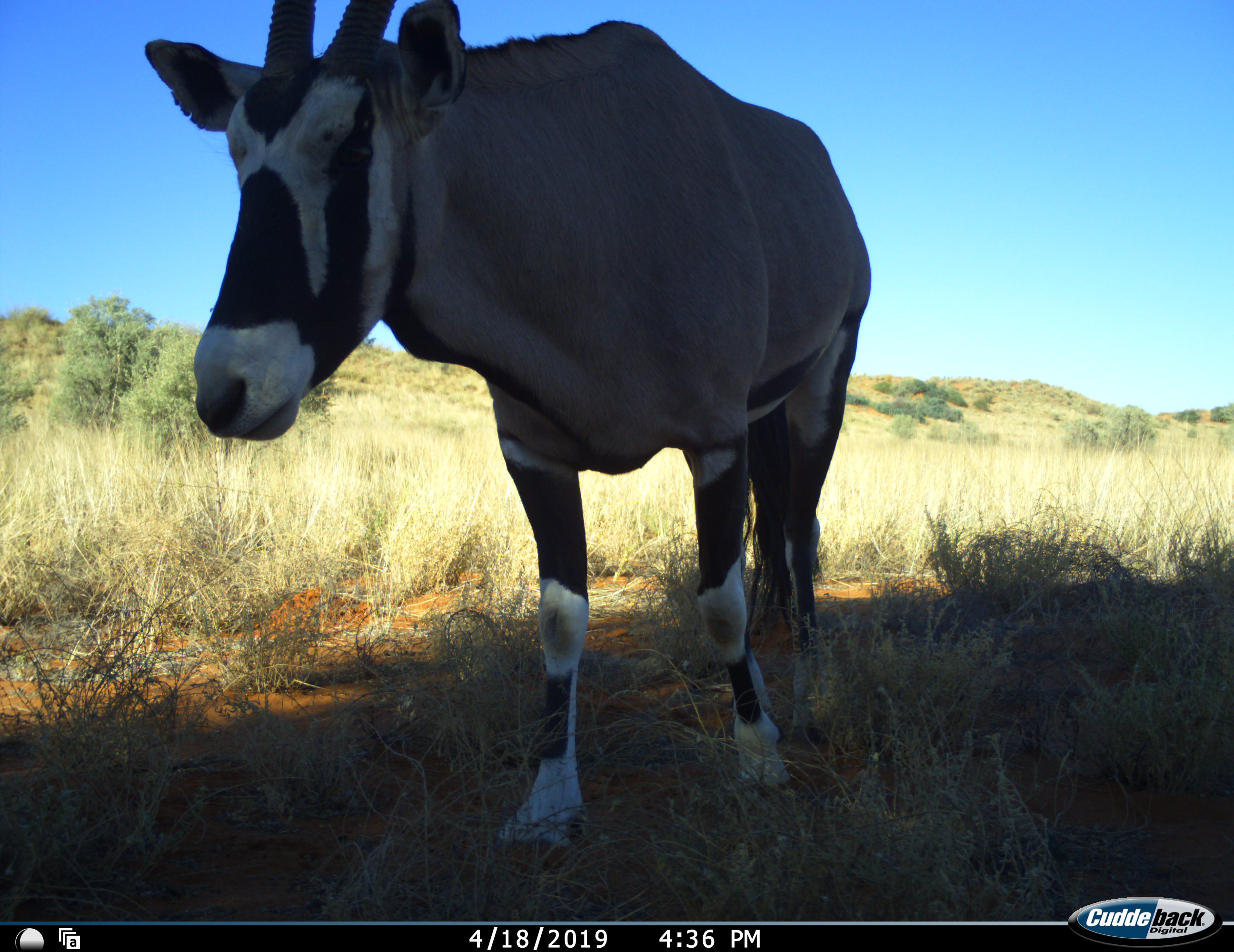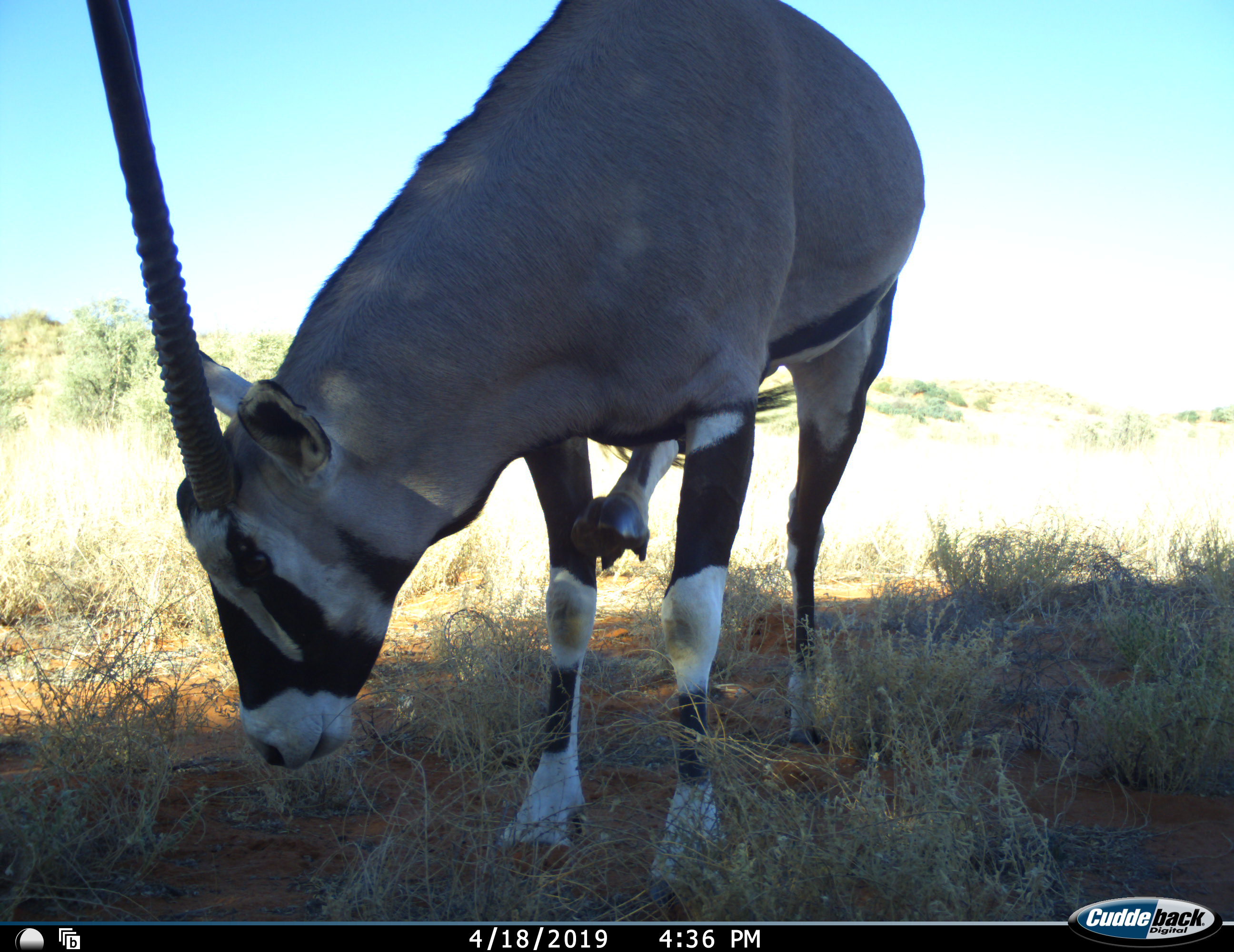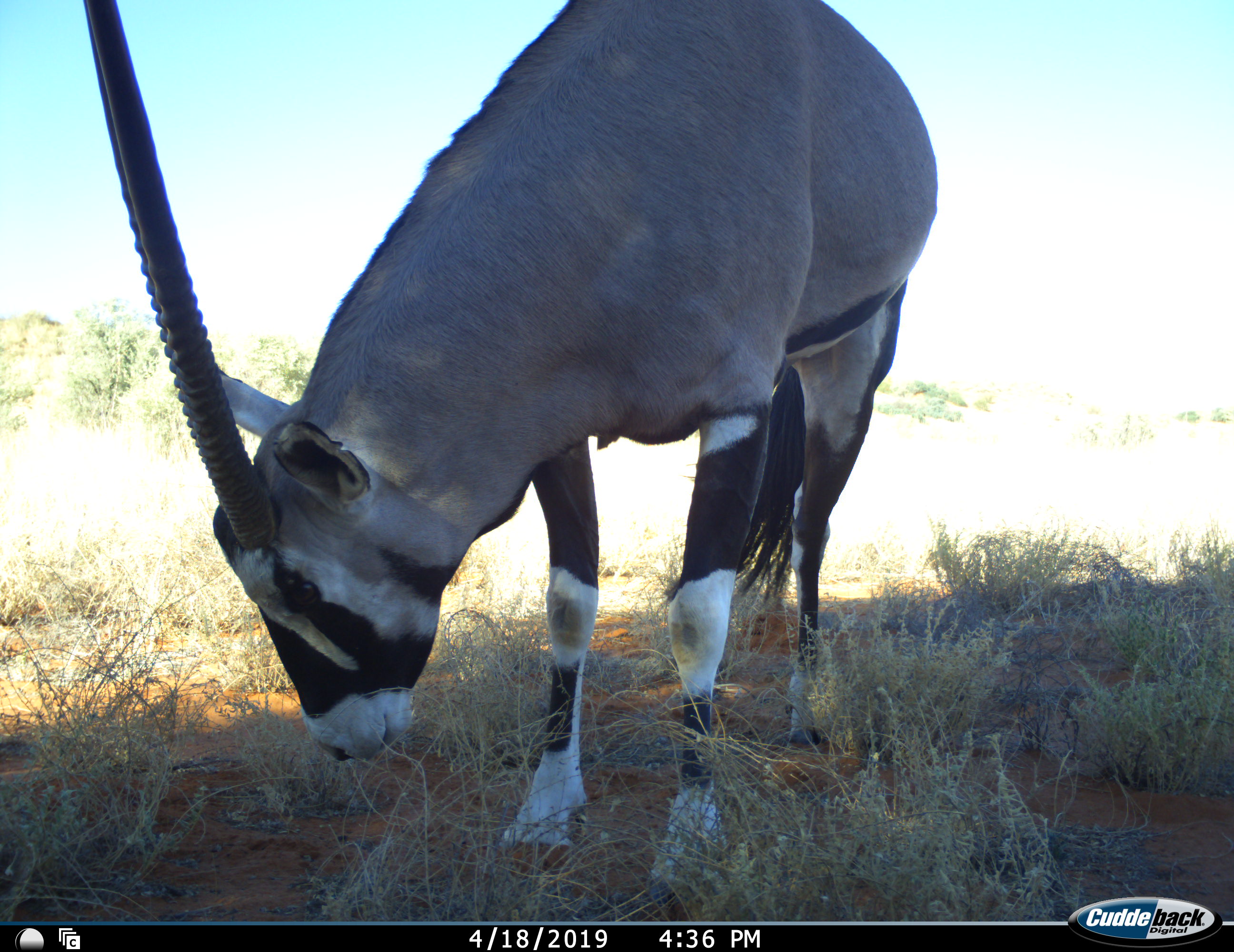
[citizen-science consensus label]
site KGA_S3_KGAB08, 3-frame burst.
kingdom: Animalia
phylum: Chordata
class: Mammalia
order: Artiodactyla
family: Bovidae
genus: Oryx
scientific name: Oryx gazella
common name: gemsbok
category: oryx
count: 1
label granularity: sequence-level